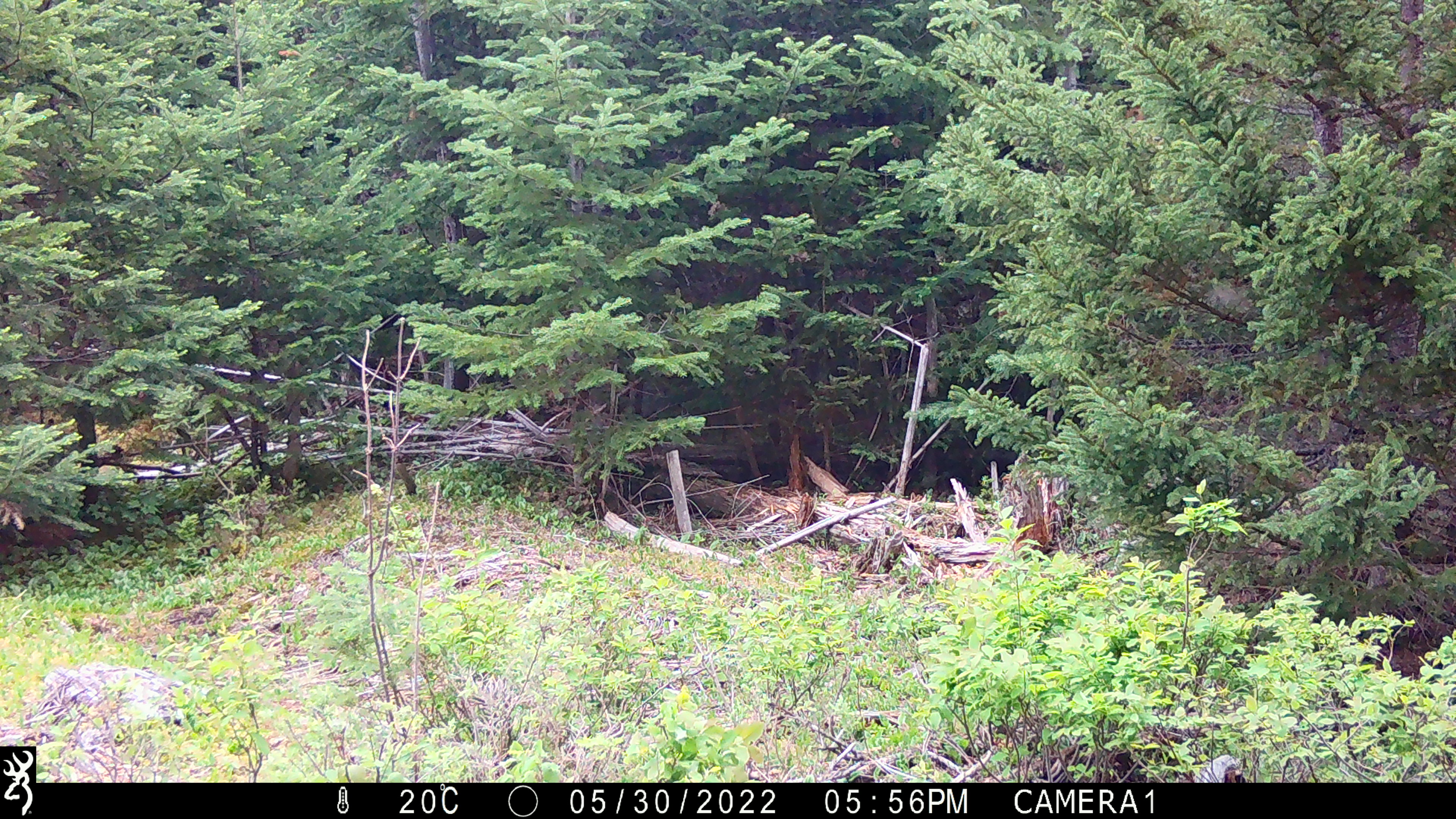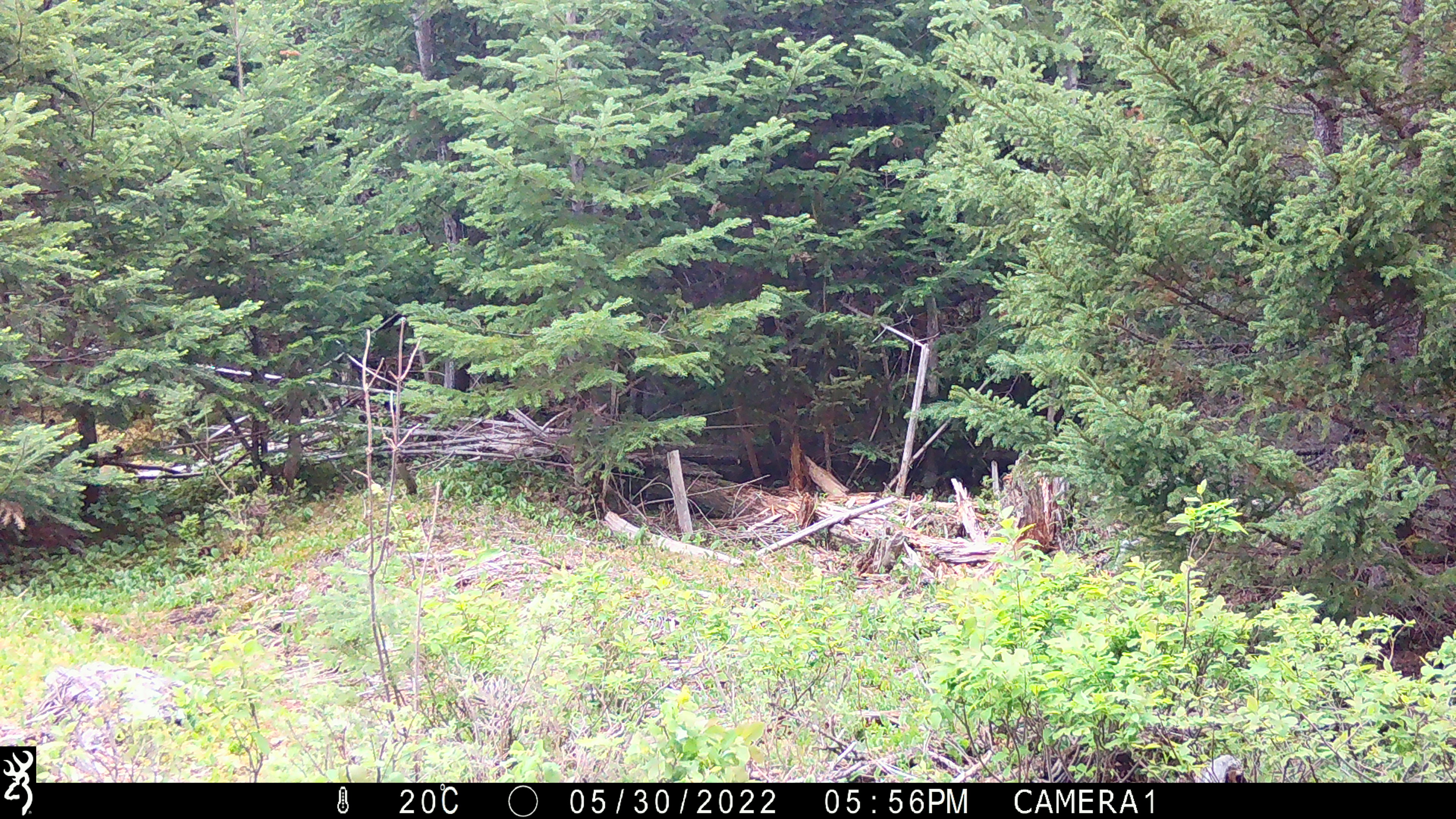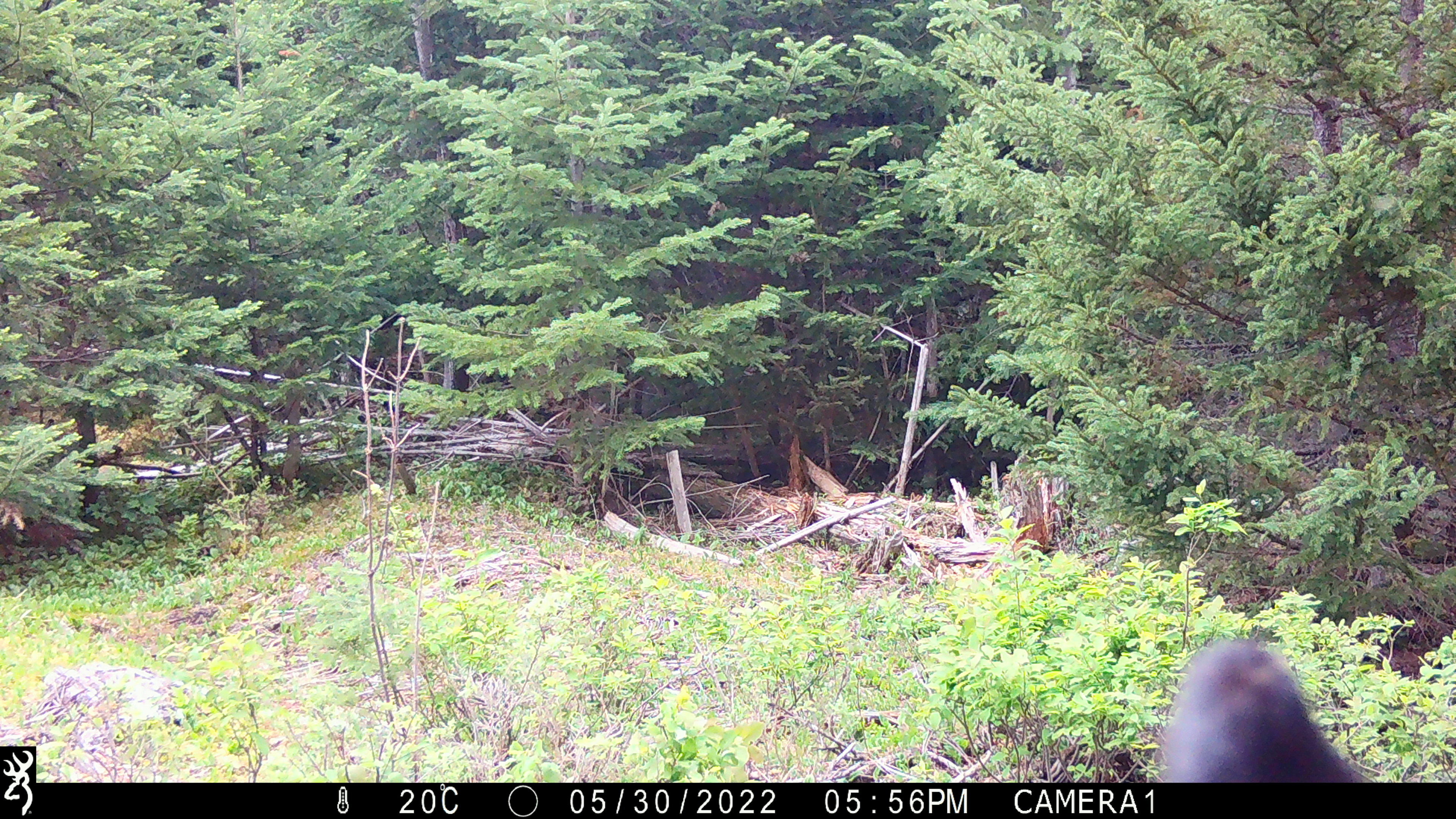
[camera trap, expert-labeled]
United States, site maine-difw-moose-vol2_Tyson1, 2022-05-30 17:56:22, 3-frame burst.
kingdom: Animalia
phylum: Chordata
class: Mammalia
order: Carnivora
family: Ursidae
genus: Ursus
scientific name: Ursus americanus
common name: black bear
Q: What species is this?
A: Black bear (Ursus americanus).